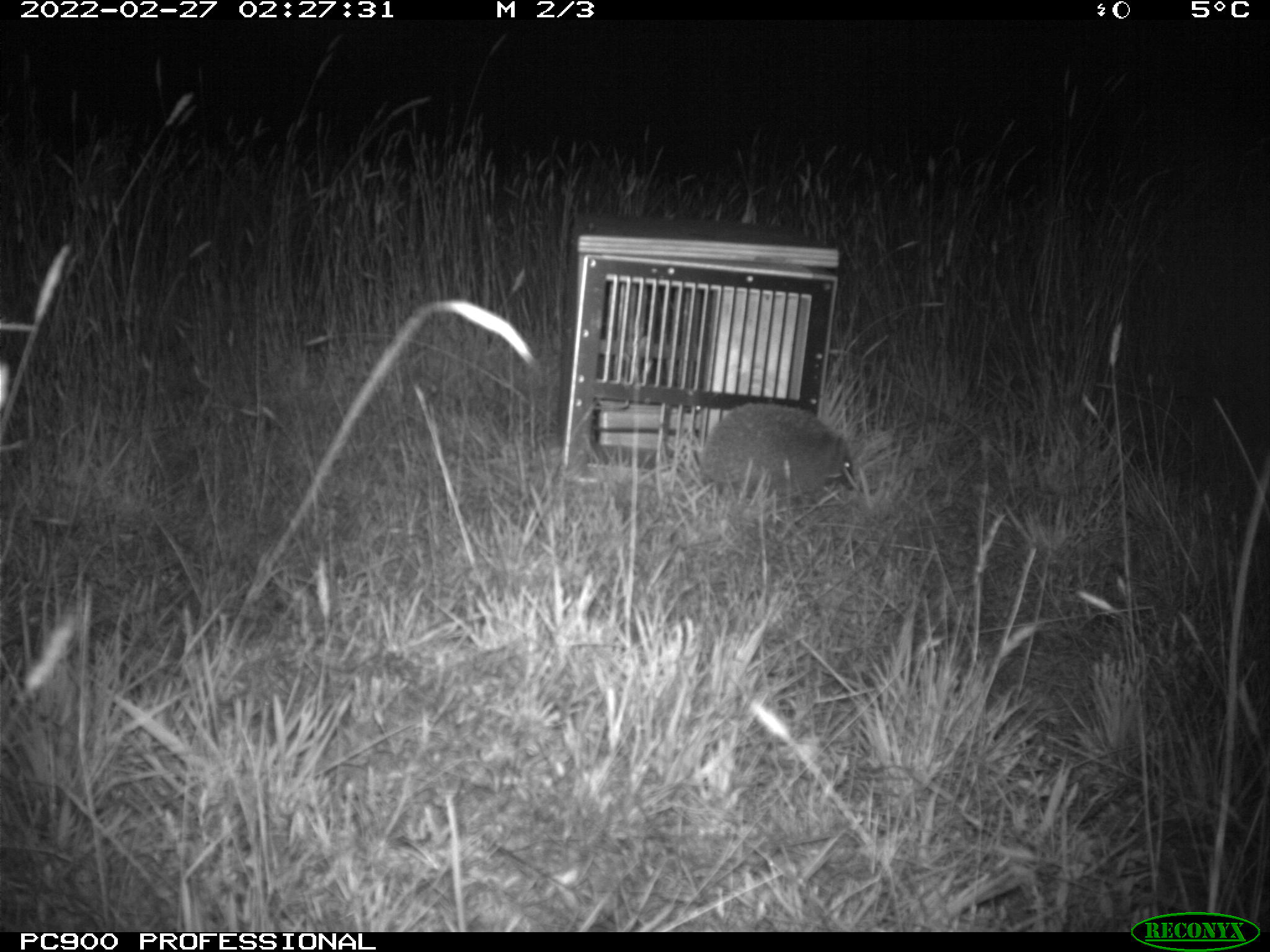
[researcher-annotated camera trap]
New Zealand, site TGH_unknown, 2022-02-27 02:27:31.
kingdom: Animalia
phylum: Chordata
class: Mammalia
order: Eulipotyphla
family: Erinaceidae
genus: Erinaceus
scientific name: Erinaceus europaeus europaeus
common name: european hedgehog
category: hedgehog